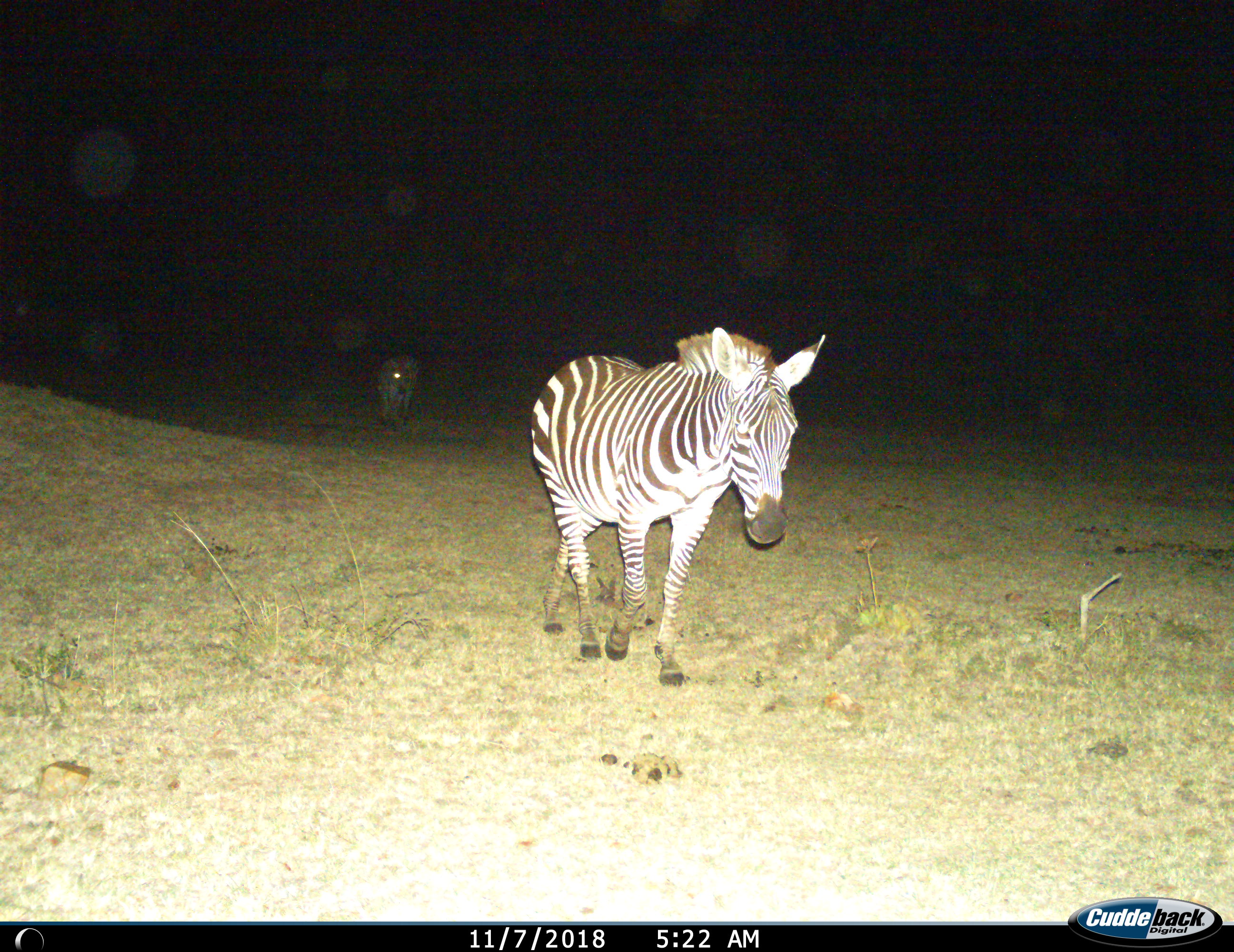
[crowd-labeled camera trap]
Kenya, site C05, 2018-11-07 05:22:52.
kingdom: Animalia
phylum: Chordata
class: Mammalia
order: Perissodactyla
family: Equidae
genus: Equus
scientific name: Equus quagga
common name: plains zebra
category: zebra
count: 2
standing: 20%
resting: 0%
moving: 100%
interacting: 0%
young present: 0%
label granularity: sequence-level